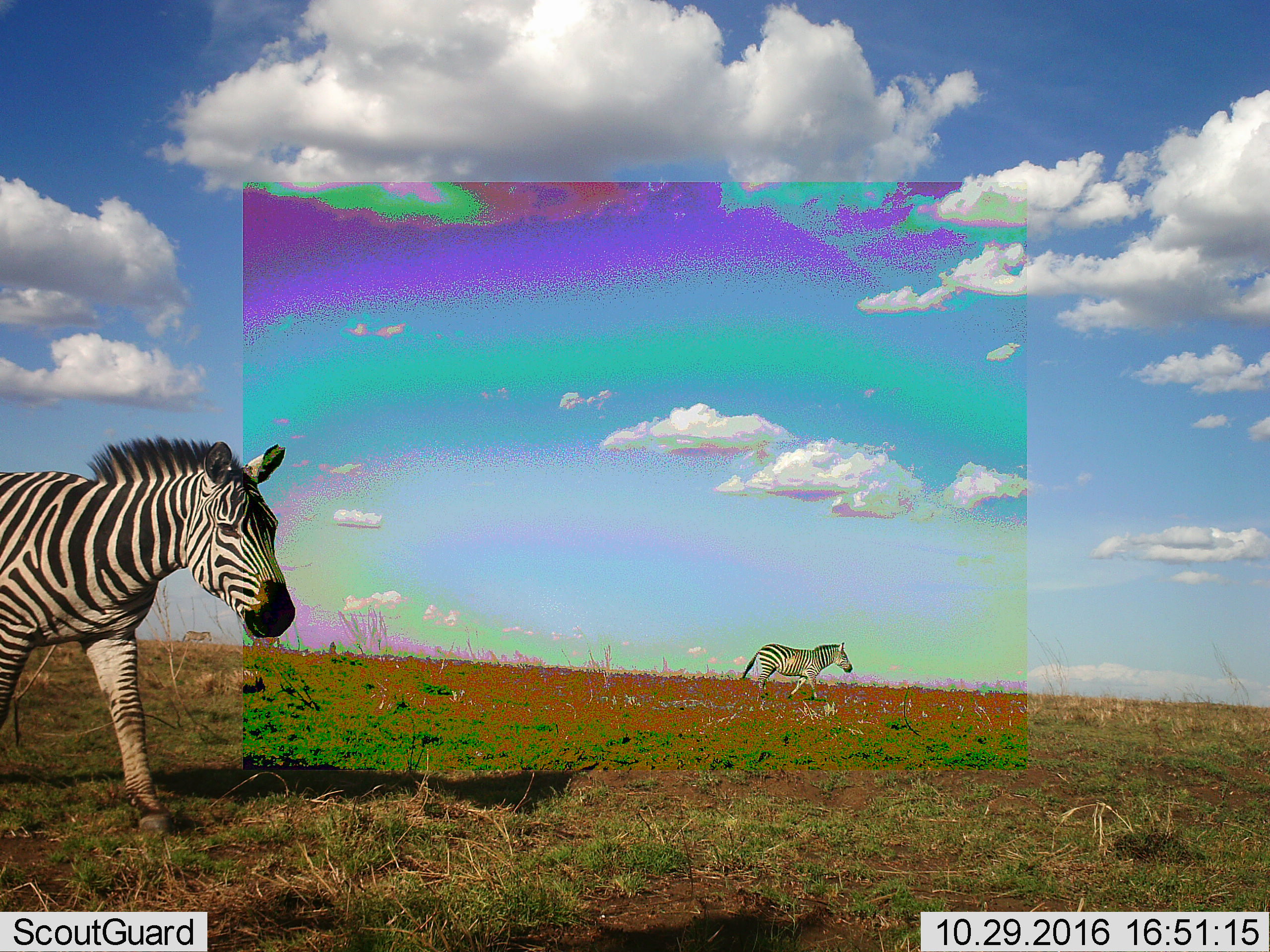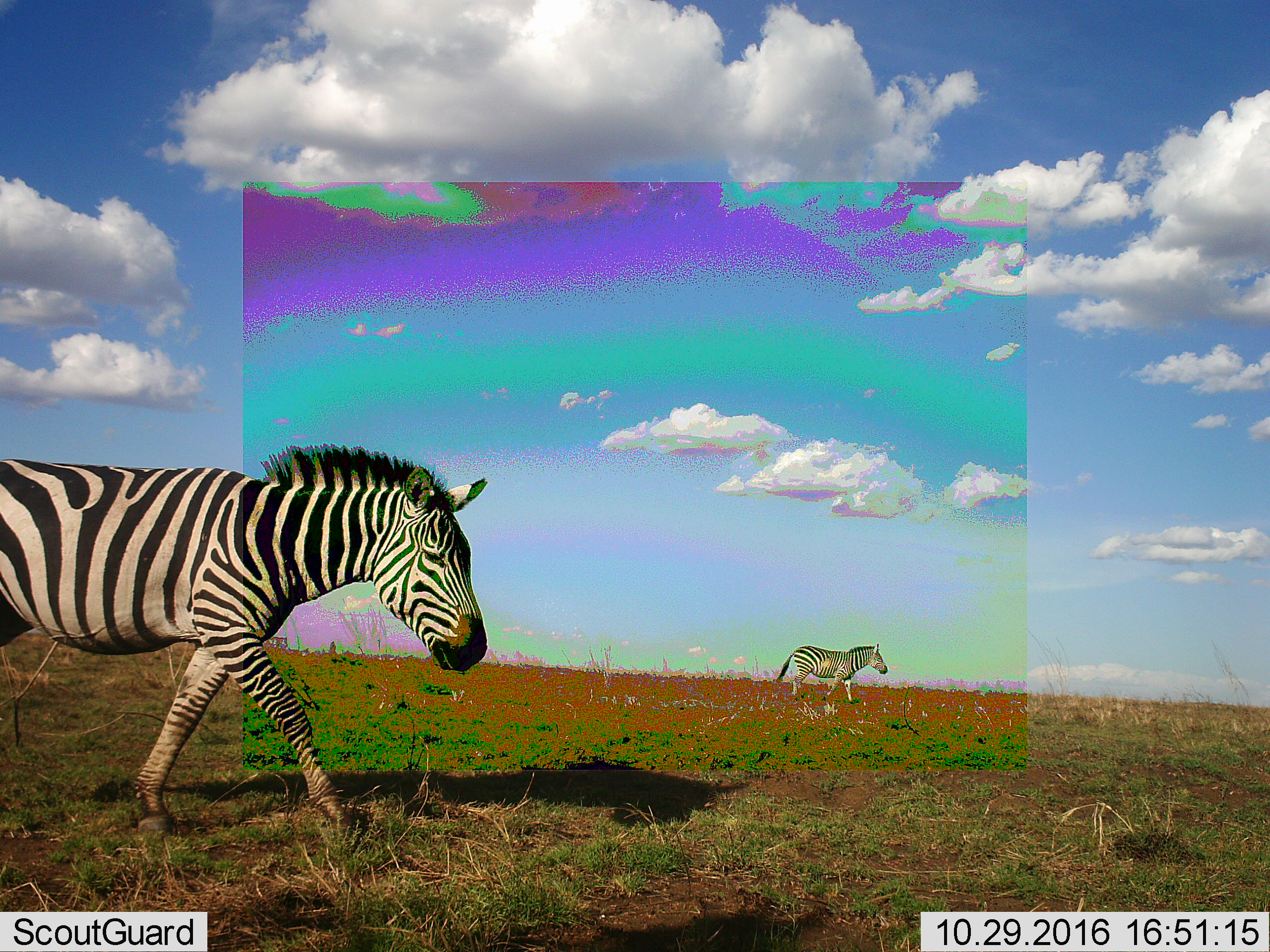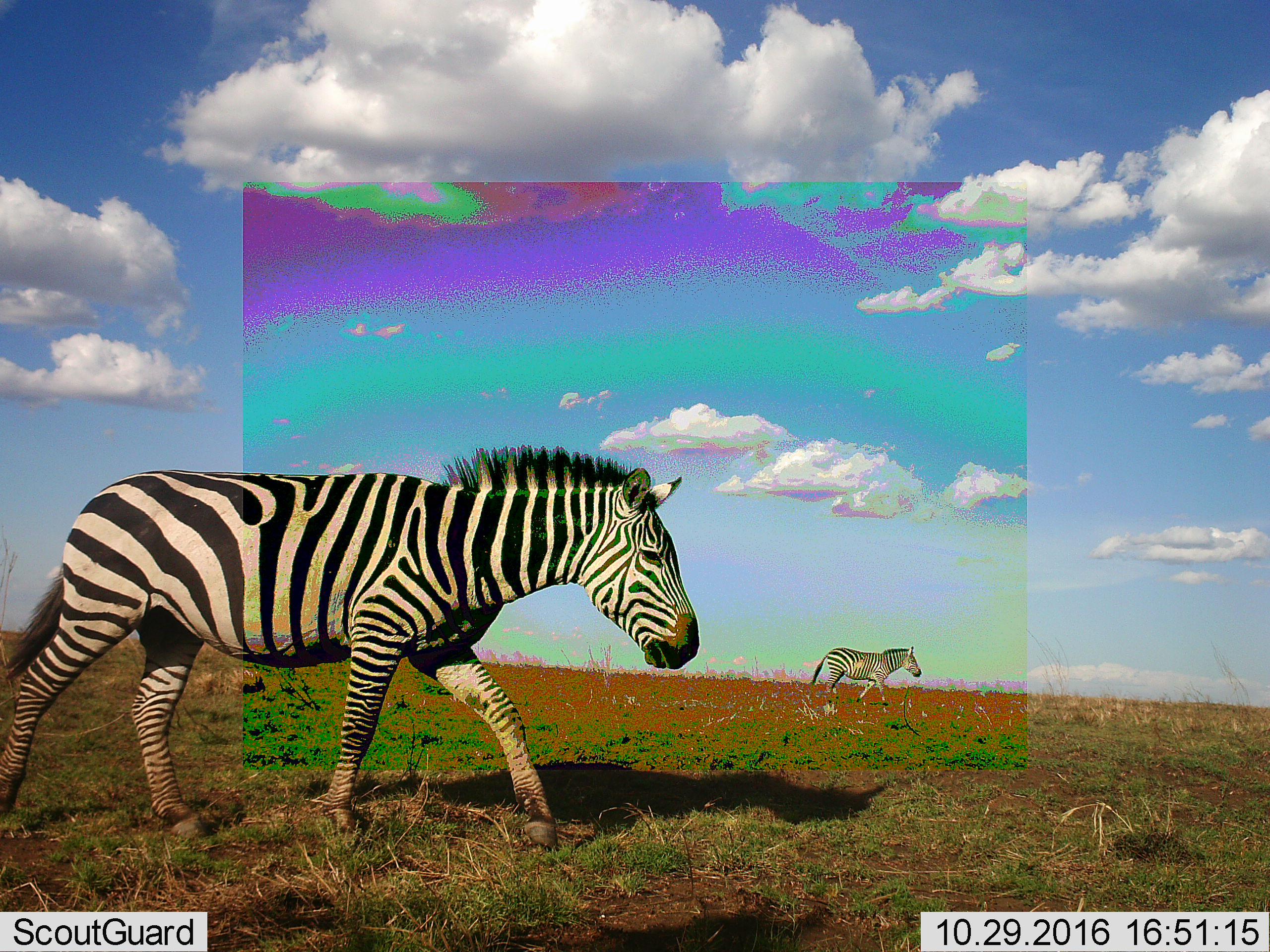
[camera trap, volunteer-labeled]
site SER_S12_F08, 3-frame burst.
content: unidentified animal